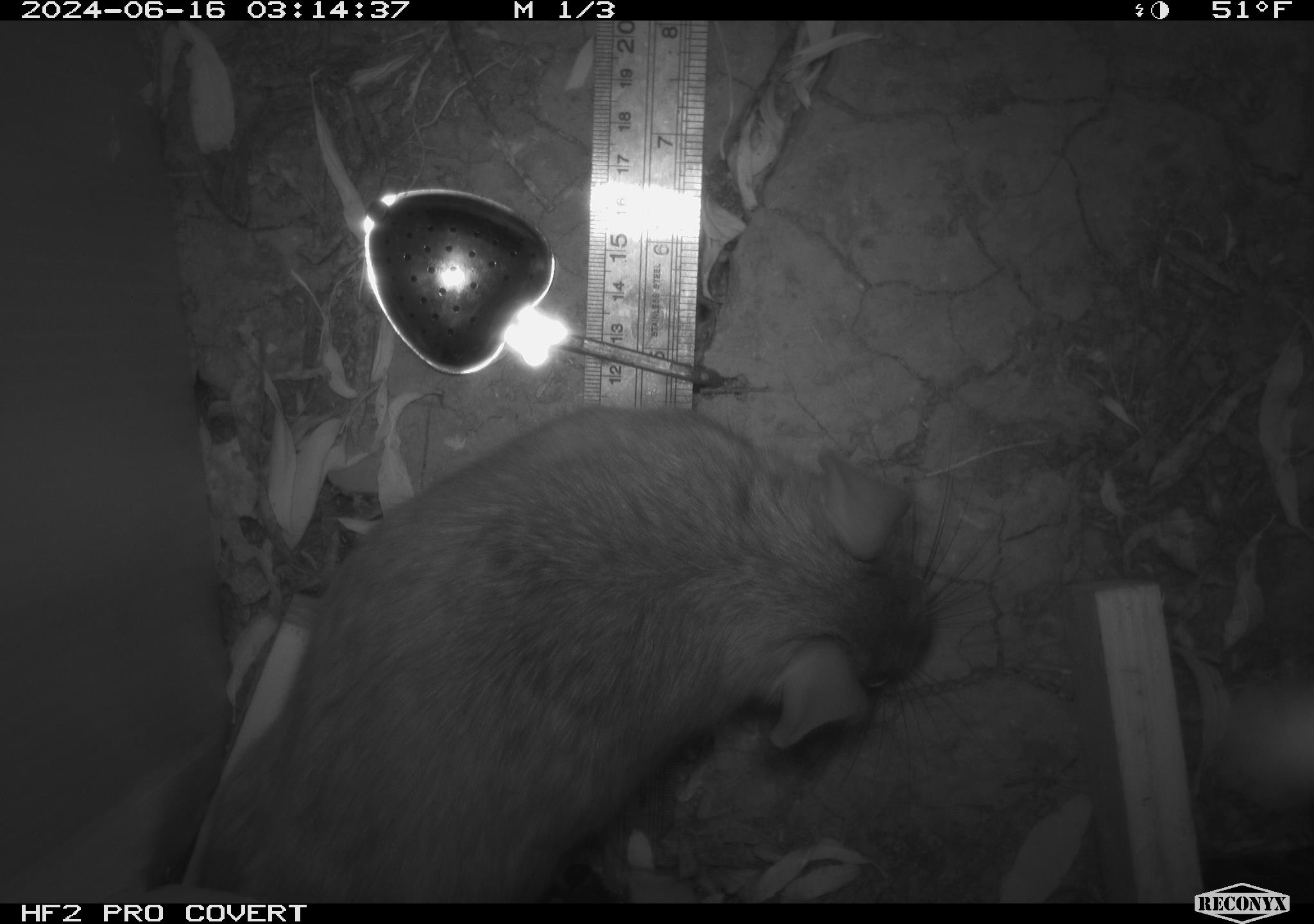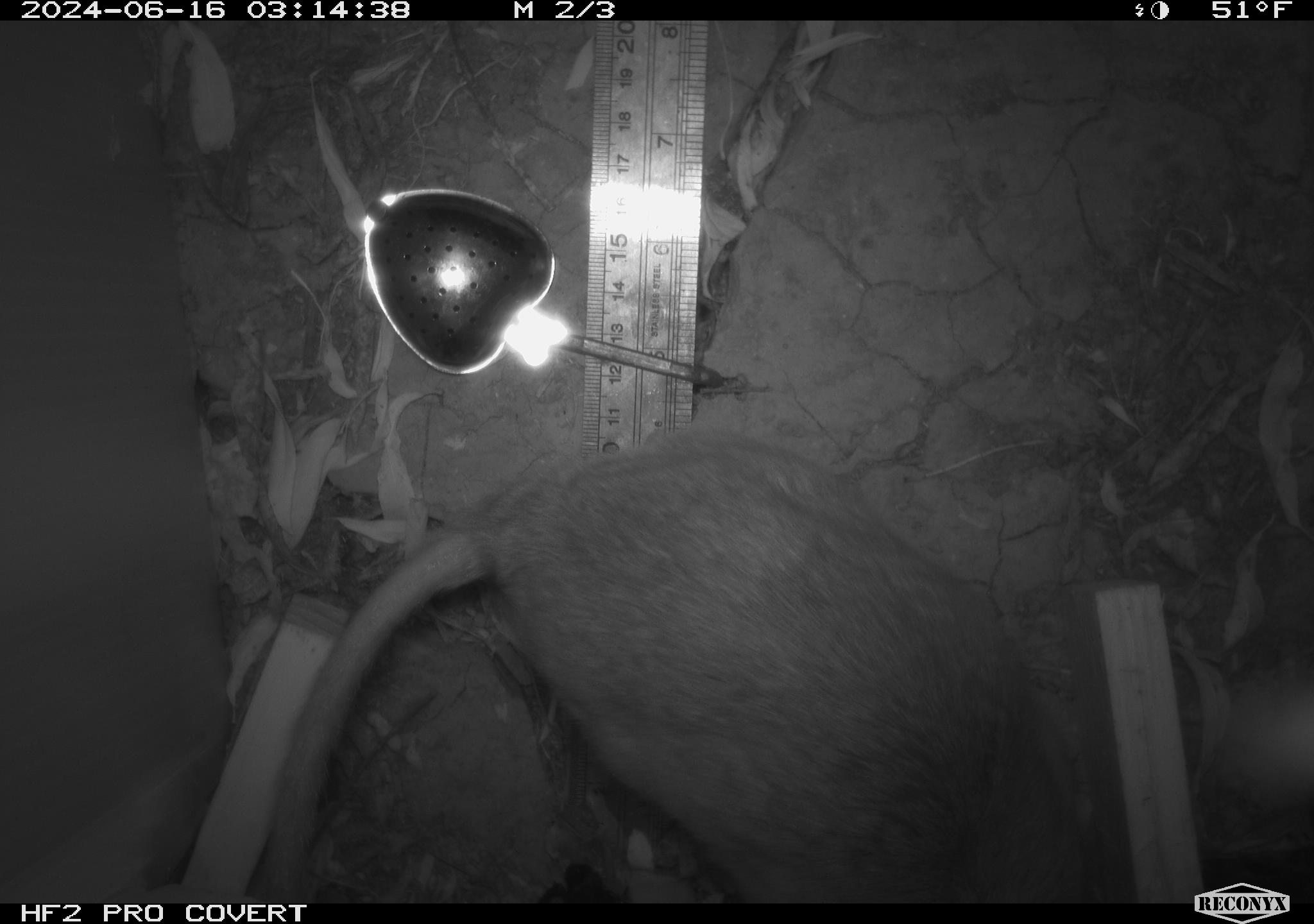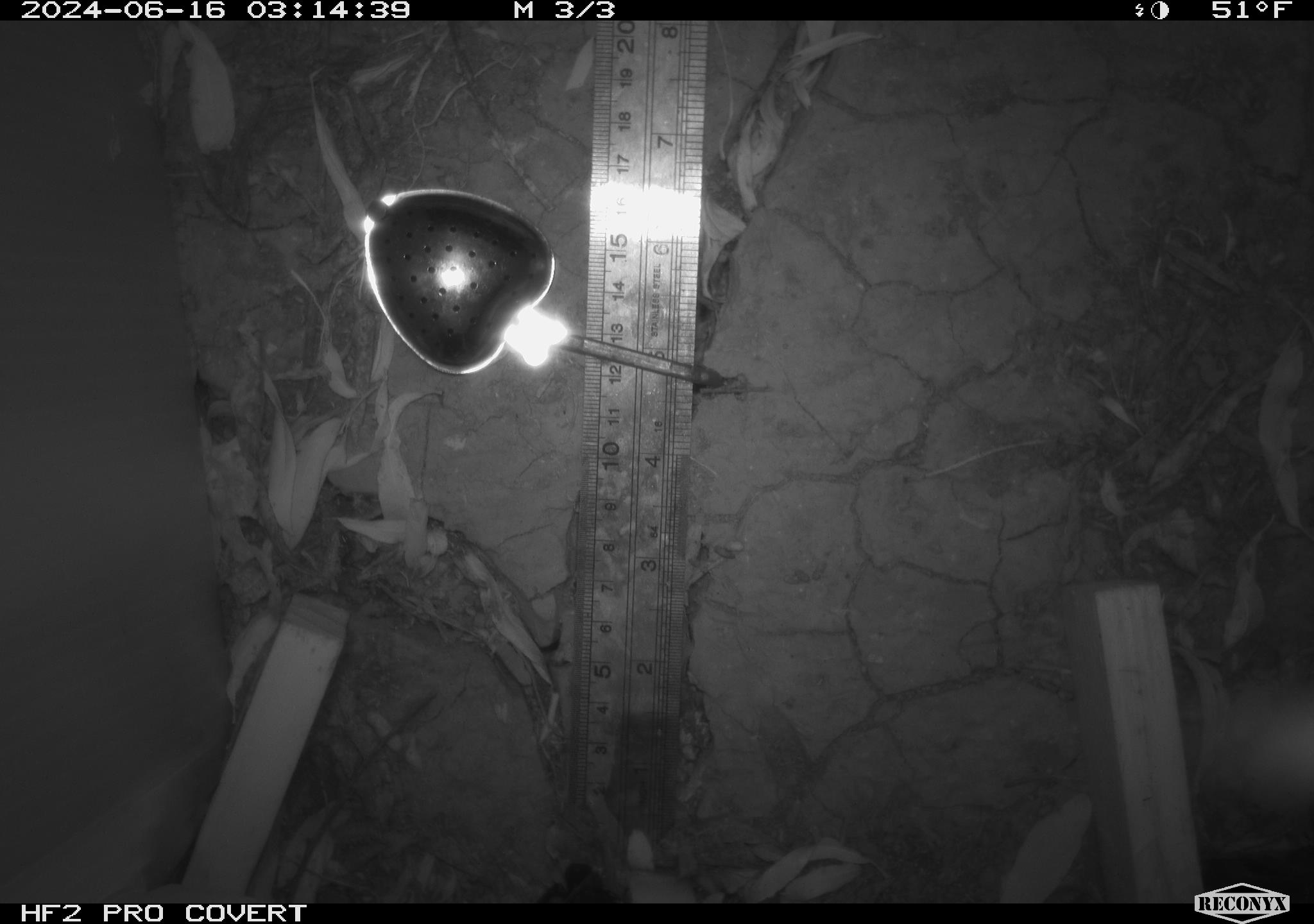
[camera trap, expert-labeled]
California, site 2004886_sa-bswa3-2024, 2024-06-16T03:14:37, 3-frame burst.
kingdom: Animalia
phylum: Chordata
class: Mammalia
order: Rodentia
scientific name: Rodentia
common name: woodrat or rat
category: woodrat or rat species